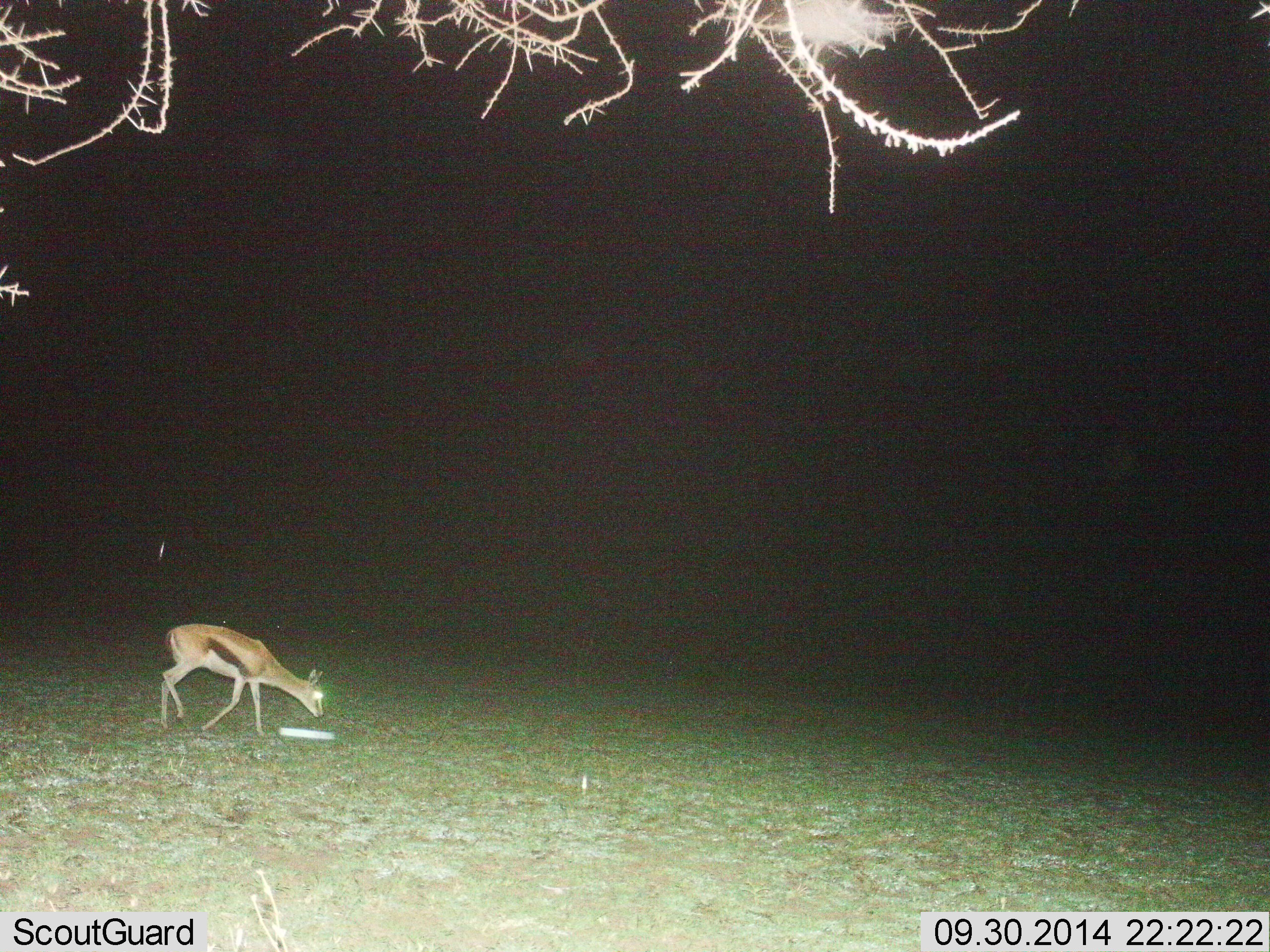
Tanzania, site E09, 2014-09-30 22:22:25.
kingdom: Animalia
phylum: Chordata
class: Mammalia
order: Artiodactyla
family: Bovidae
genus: Eudorcas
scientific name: Eudorcas thomsonii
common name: thomson's gazelle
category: gazellethomsons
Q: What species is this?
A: Gazellethomsons (thomson's gazelle) (Eudorcas thomsonii).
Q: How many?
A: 1.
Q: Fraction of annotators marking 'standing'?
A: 30%.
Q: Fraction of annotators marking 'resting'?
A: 0%.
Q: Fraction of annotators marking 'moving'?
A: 20%.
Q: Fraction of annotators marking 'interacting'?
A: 0%.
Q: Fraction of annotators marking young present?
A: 0%.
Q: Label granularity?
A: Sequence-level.